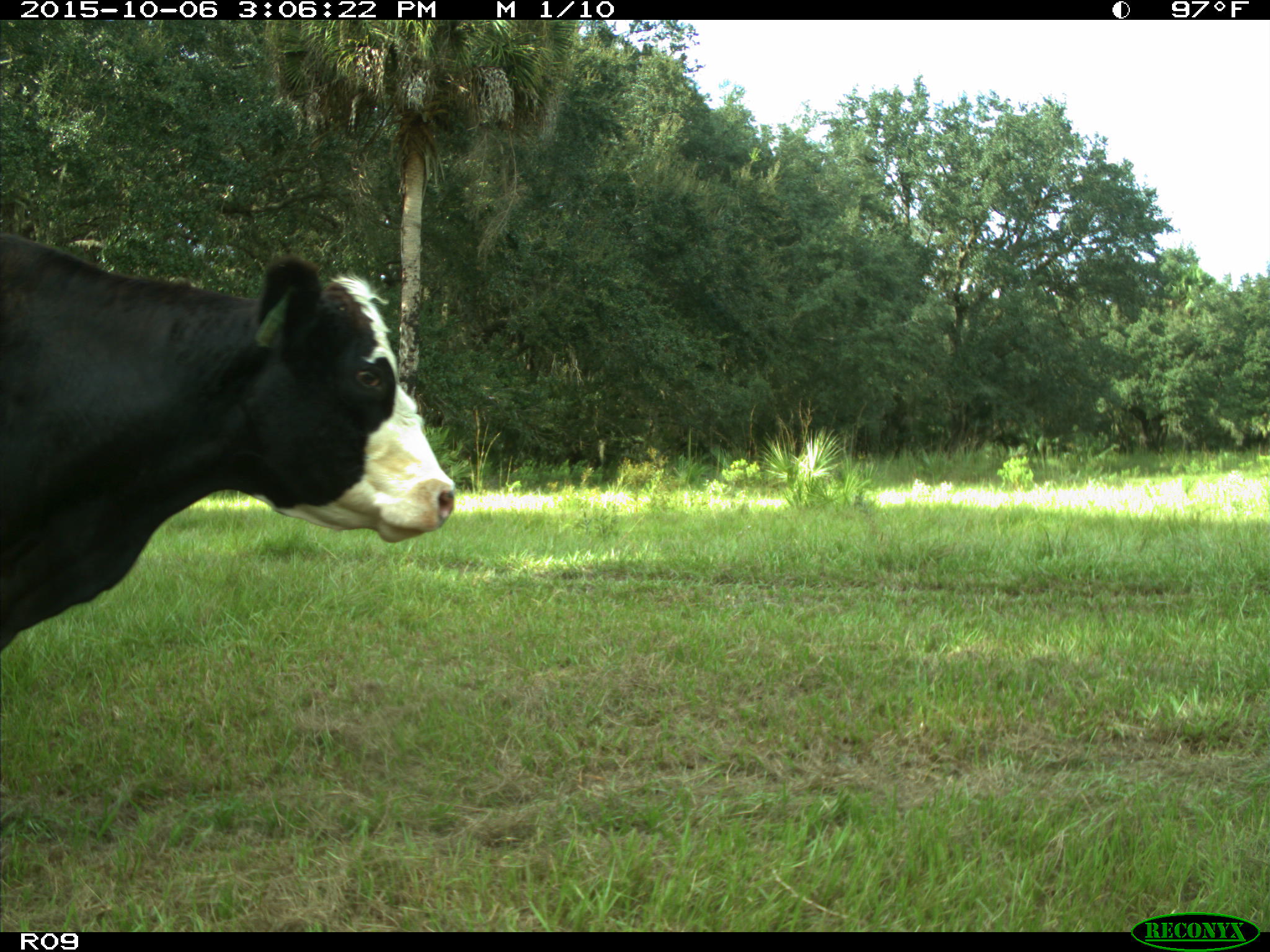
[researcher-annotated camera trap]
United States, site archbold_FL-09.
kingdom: Animalia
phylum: Chordata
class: Mammalia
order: Artiodactyla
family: Bovidae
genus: Bos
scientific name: Bos taurus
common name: domestic cow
Bos taurus (domestic cow).